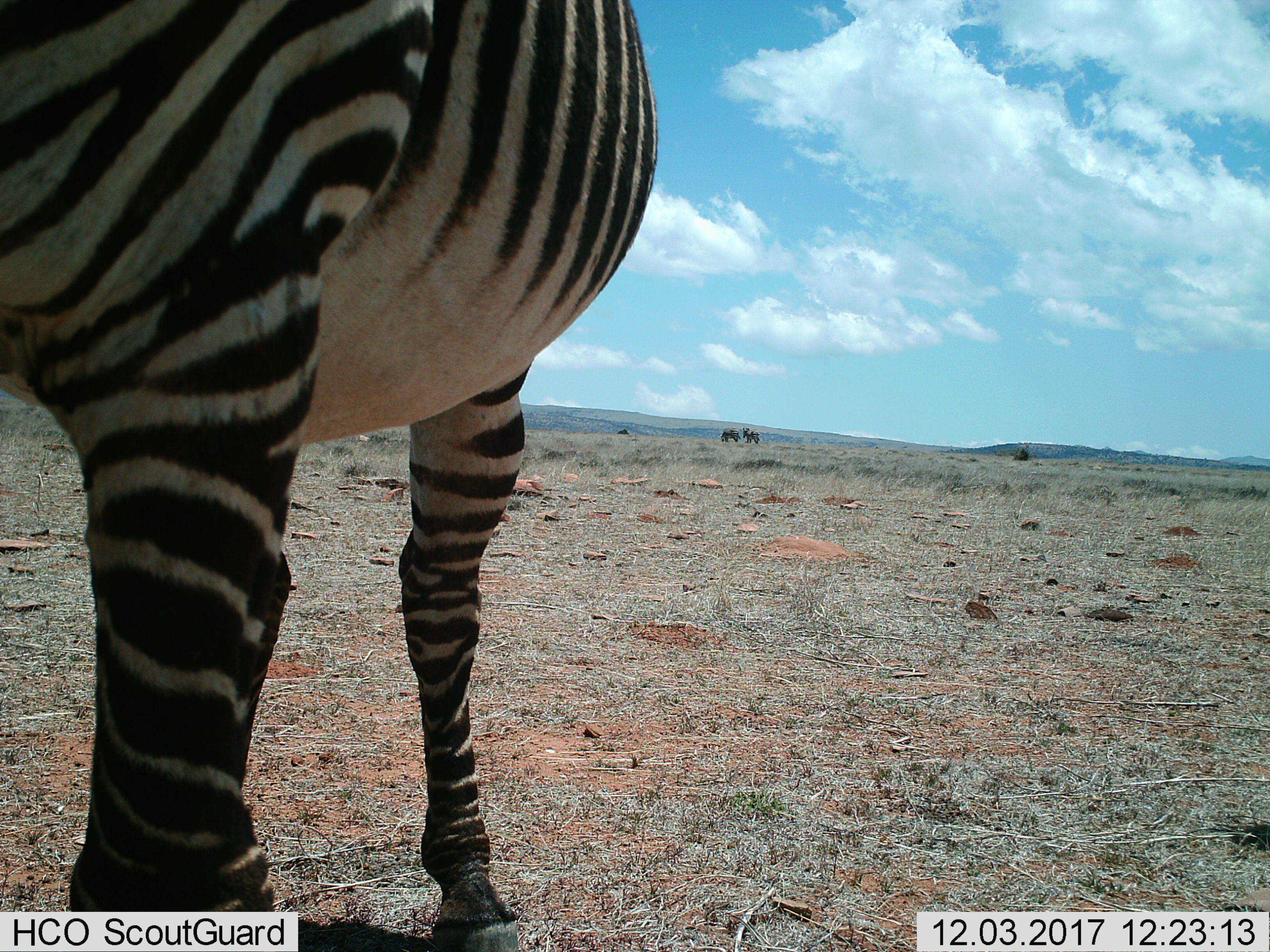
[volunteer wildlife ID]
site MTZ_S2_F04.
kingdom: Animalia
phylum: Chordata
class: Mammalia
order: Perissodactyla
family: Equidae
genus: Equus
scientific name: Equus zebra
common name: mountain zebra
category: zebramountain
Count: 3.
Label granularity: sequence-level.